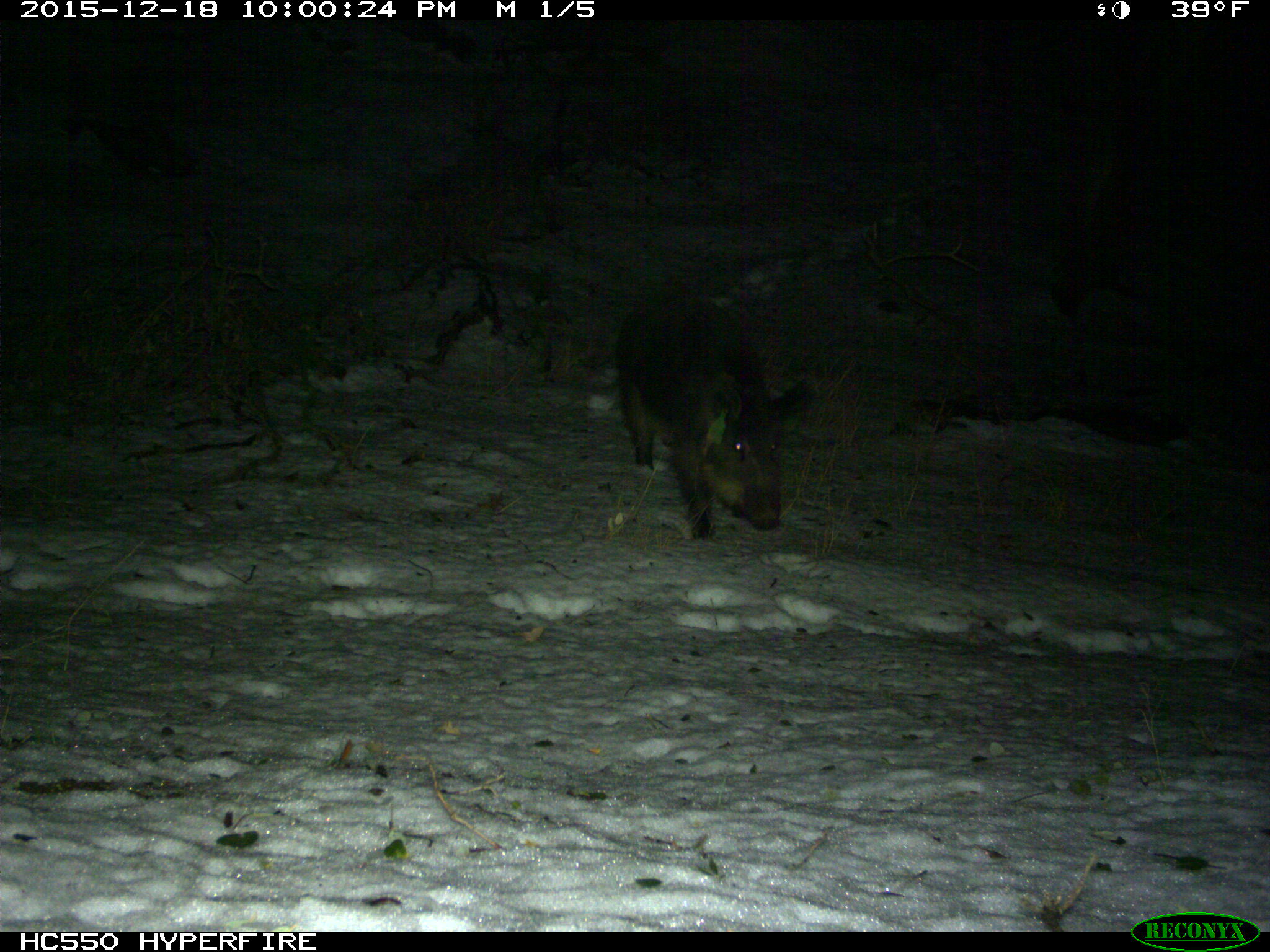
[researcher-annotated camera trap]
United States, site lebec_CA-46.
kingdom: Animalia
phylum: Chordata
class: Mammalia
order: Artiodactyla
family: Suidae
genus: Sus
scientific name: Sus scrofa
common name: wild boar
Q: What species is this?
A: Sus scrofa (wild boar).